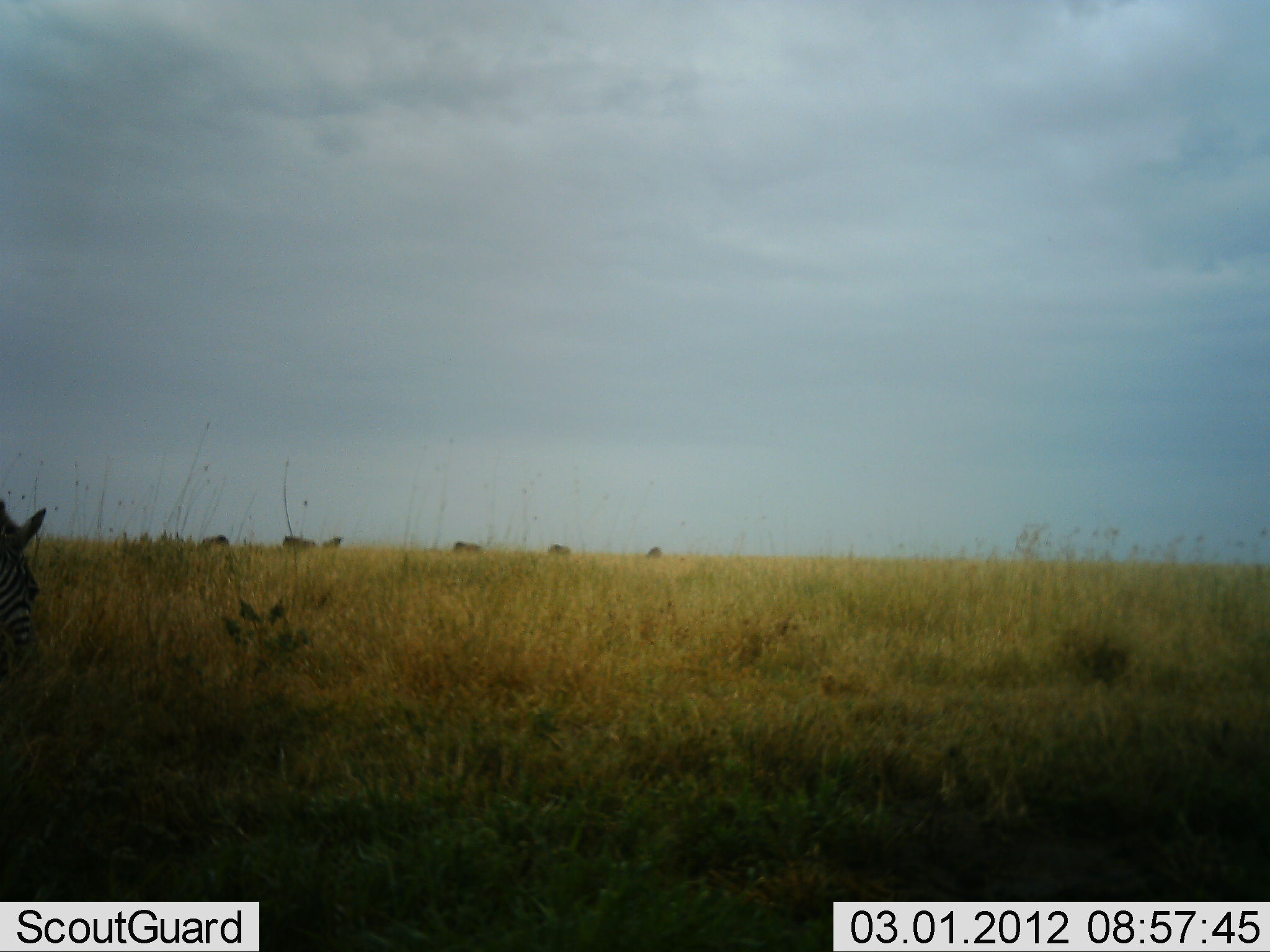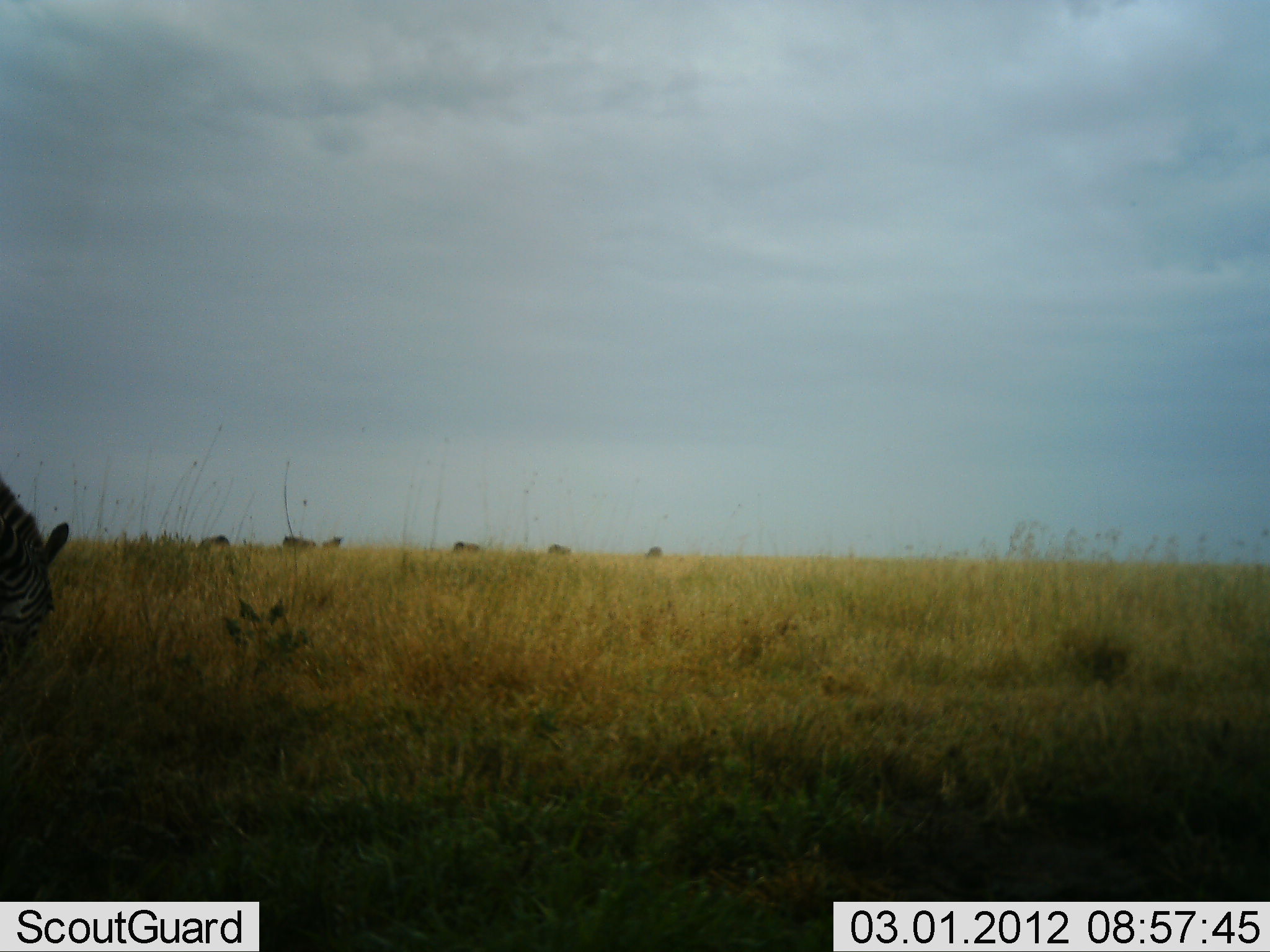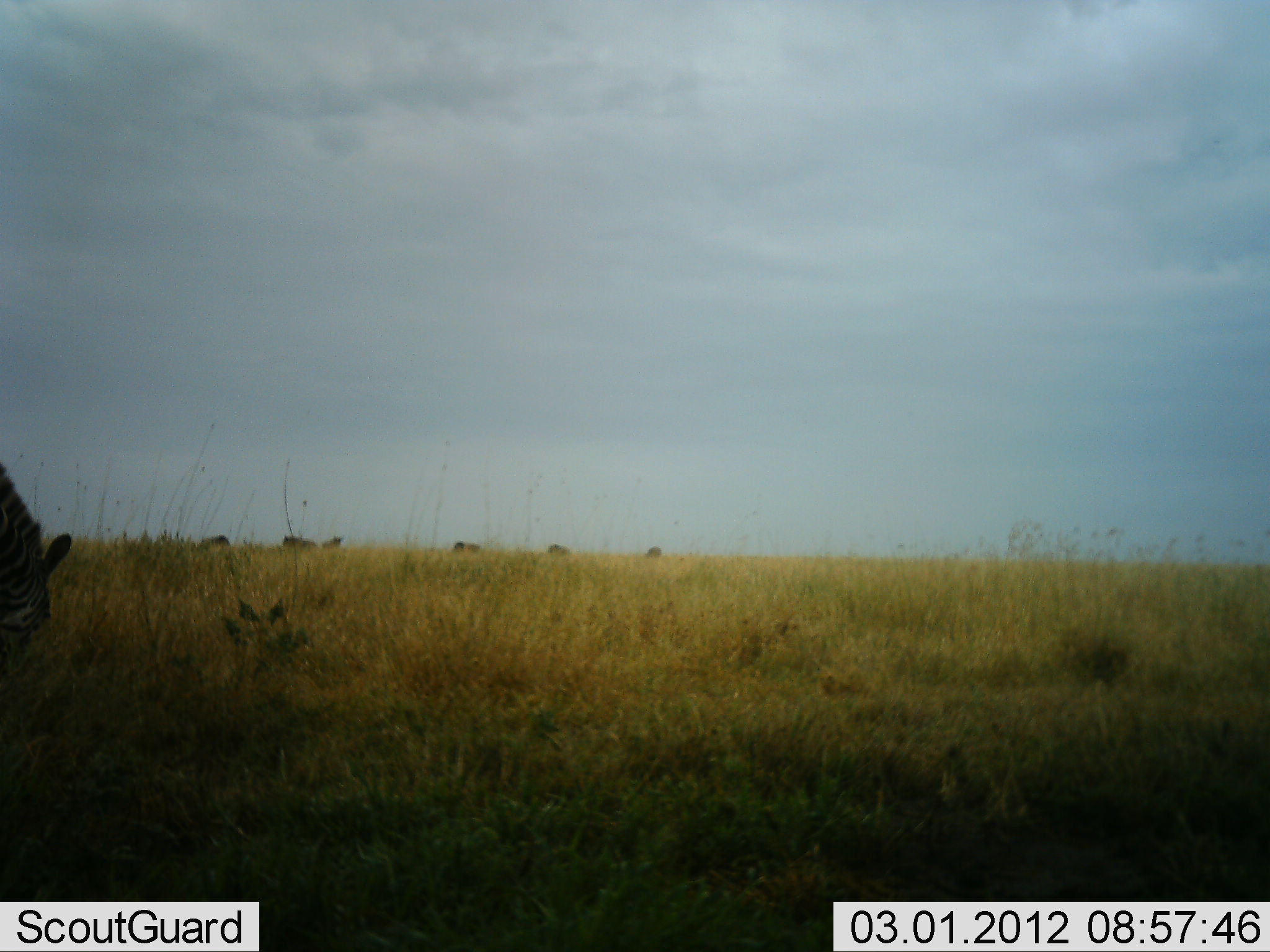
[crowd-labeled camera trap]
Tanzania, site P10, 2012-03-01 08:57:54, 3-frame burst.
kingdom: Animalia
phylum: Chordata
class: Mammalia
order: Perissodactyla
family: Equidae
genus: Equus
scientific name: Equus quagga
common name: plains zebra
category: zebra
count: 1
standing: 26%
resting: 0%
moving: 0%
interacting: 0%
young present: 0%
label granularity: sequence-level